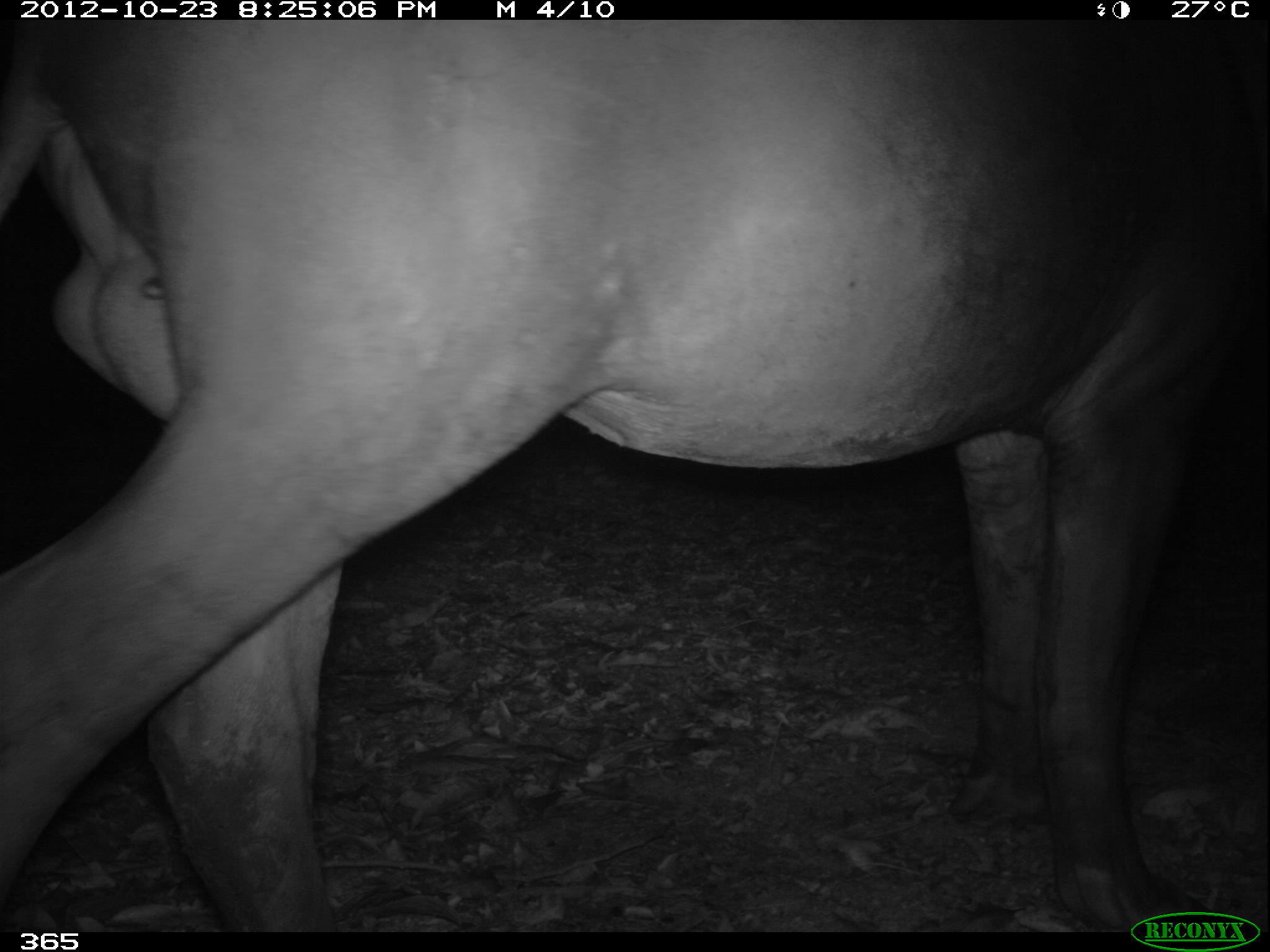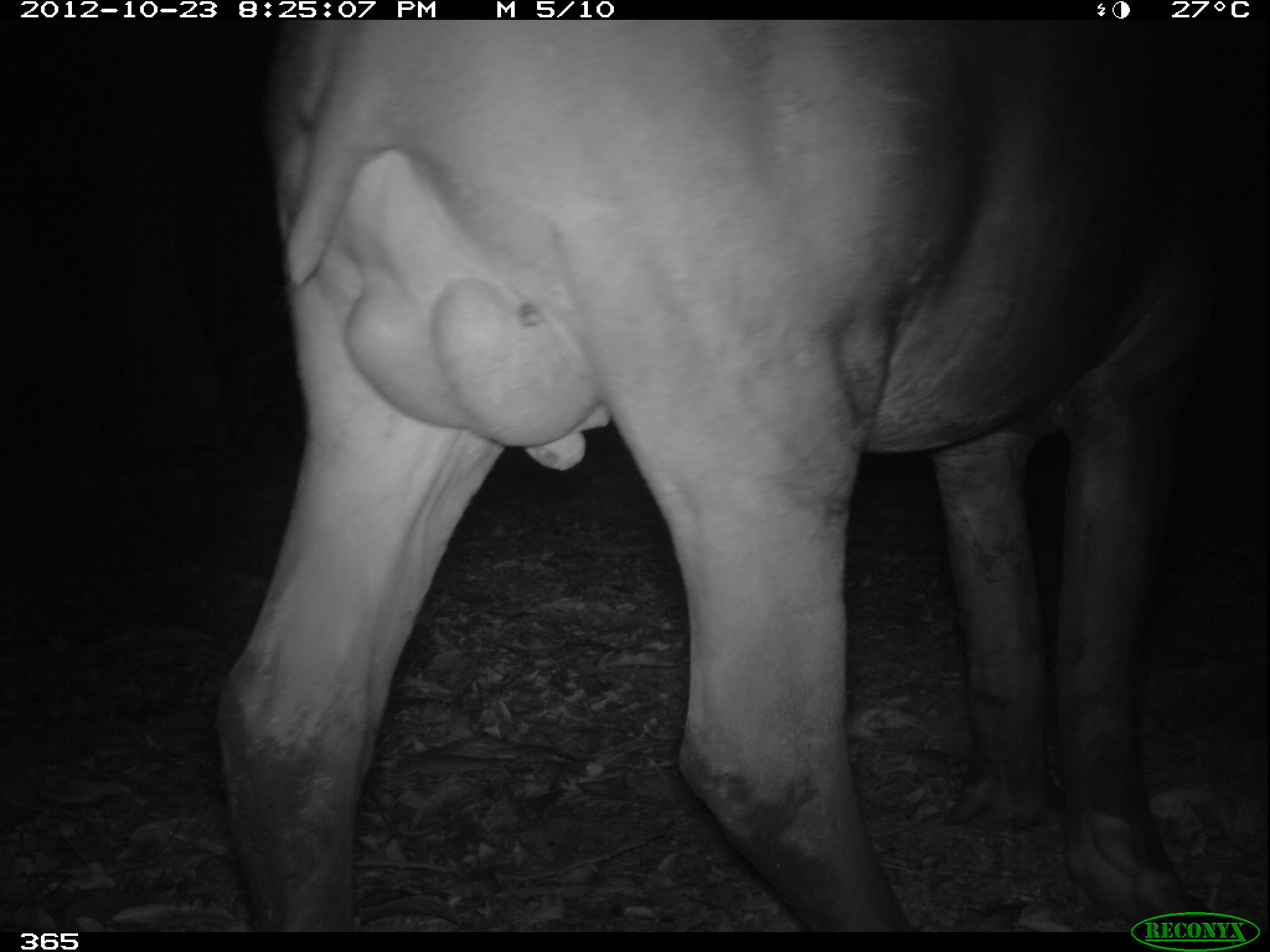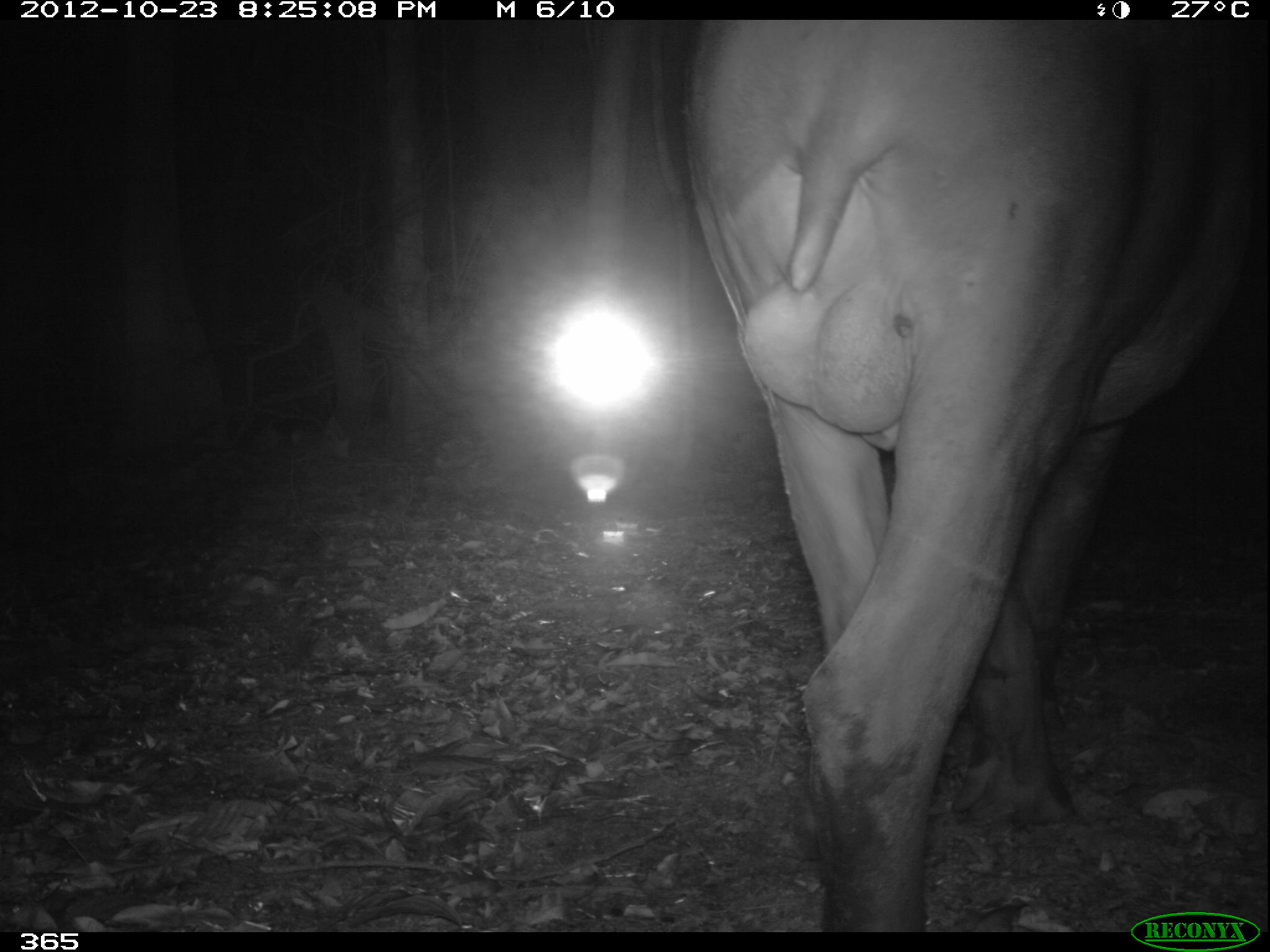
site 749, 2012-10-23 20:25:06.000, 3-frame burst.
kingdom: Animalia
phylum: Chordata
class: Mammalia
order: Perissodactyla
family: Tapiridae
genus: Tapirus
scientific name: Tapirus terrestris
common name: south american tapir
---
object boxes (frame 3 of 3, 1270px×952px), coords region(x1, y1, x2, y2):
tapirus terrestris: region(680, 19, 1267, 931)